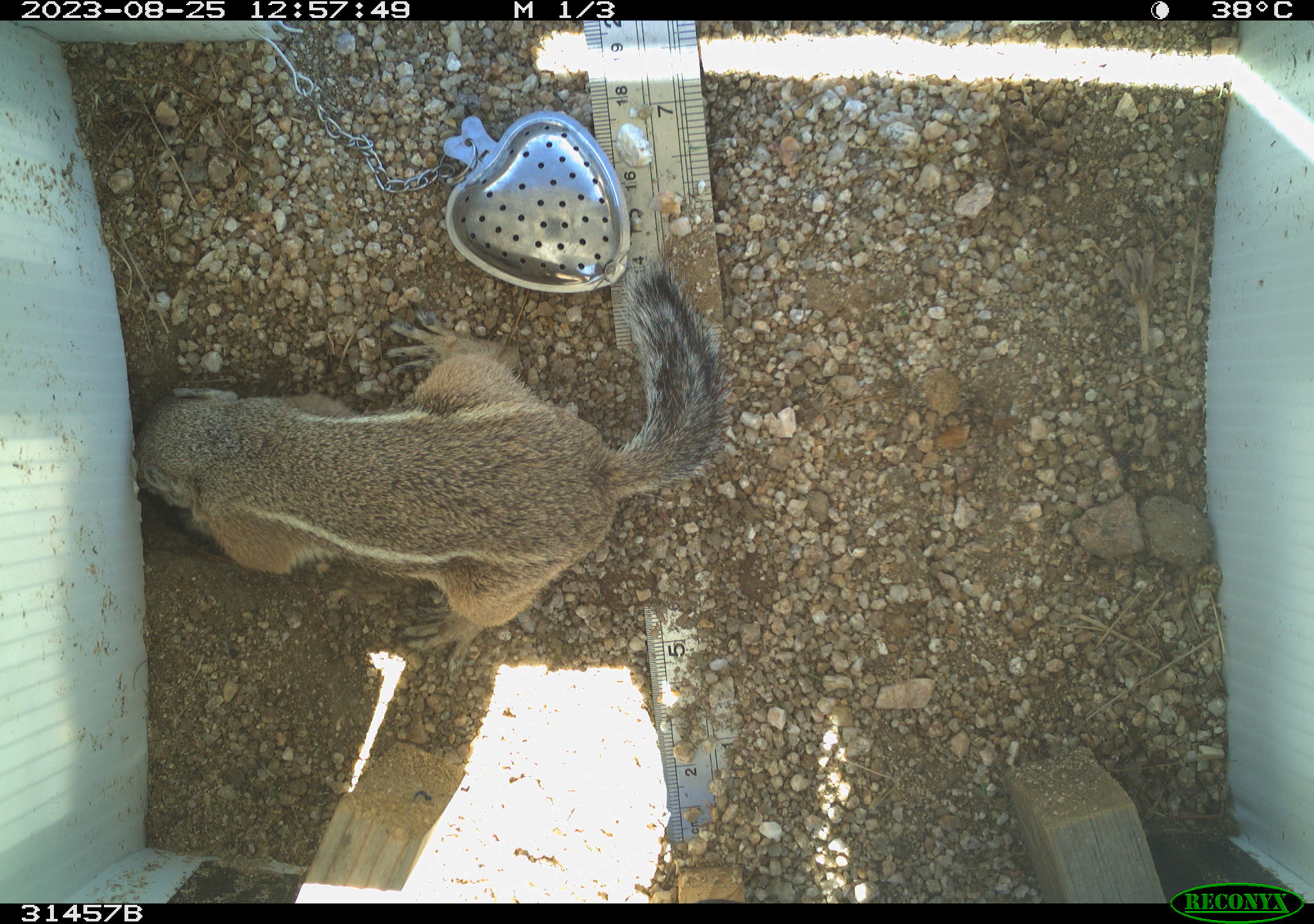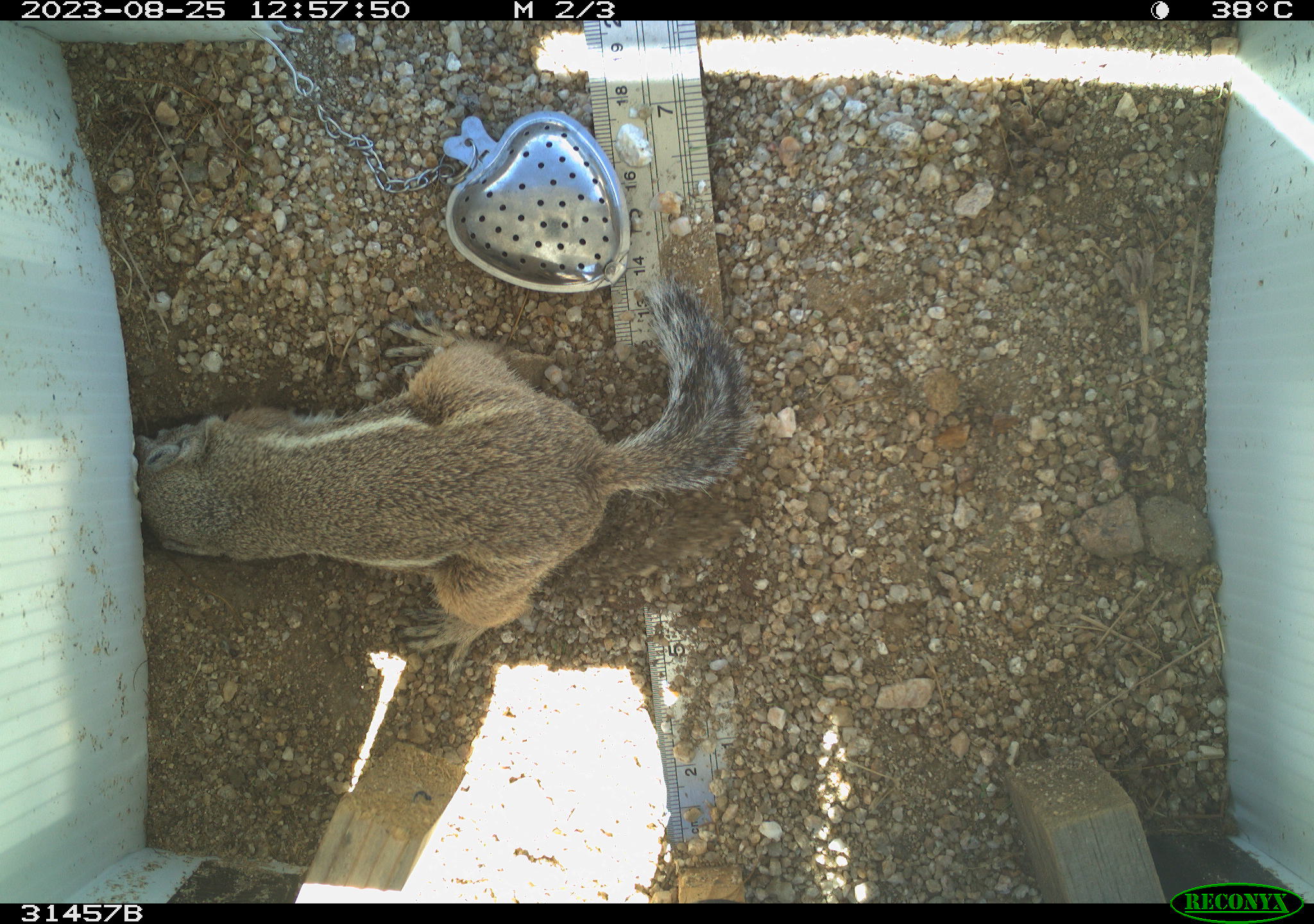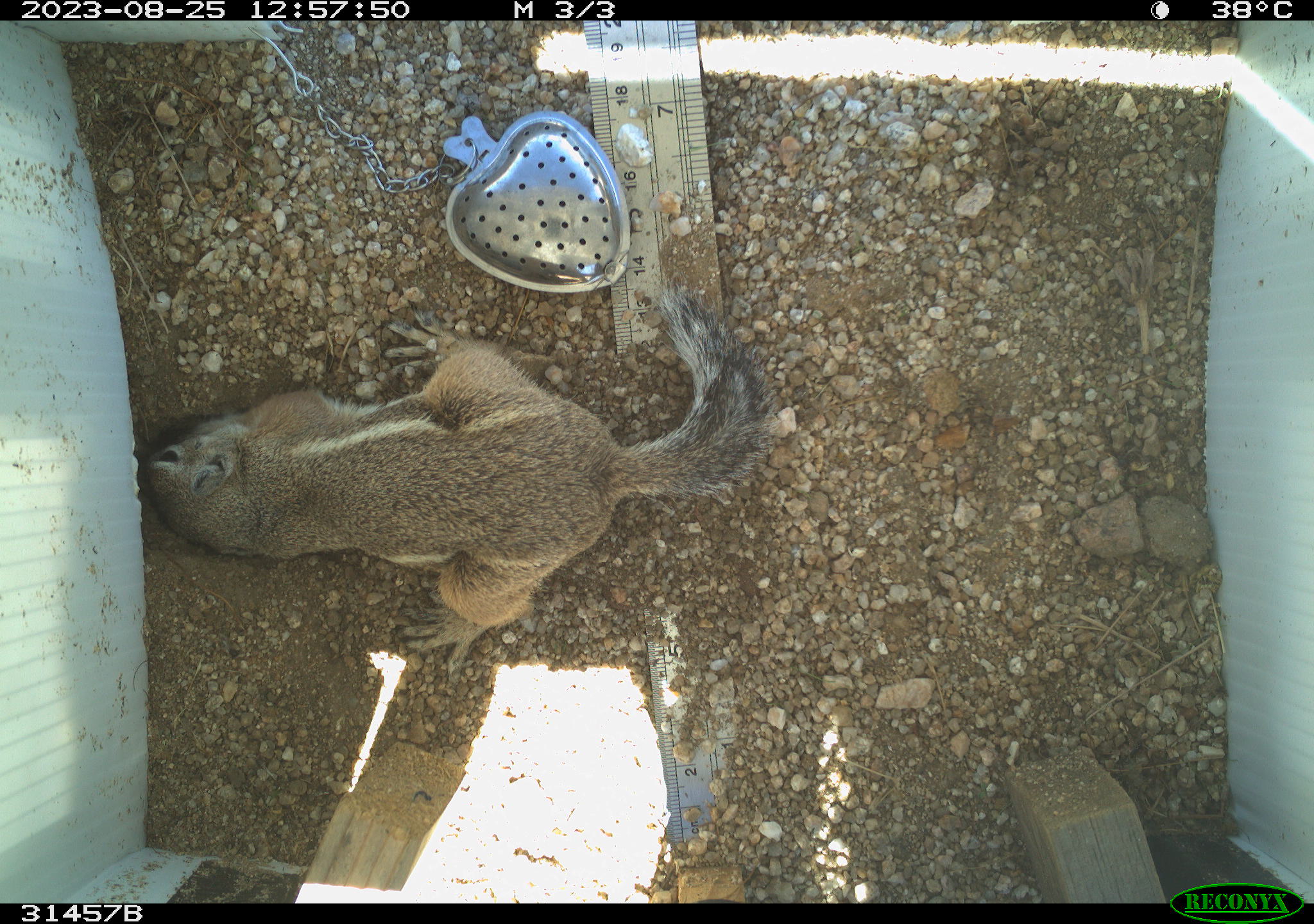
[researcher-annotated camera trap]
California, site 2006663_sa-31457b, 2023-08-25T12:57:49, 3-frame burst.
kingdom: Animalia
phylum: Chordata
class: Mammalia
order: Rodentia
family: Sciuridae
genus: Ammospermophilus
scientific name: Ammospermophilus leucurus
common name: white-tailed antelope squirrel